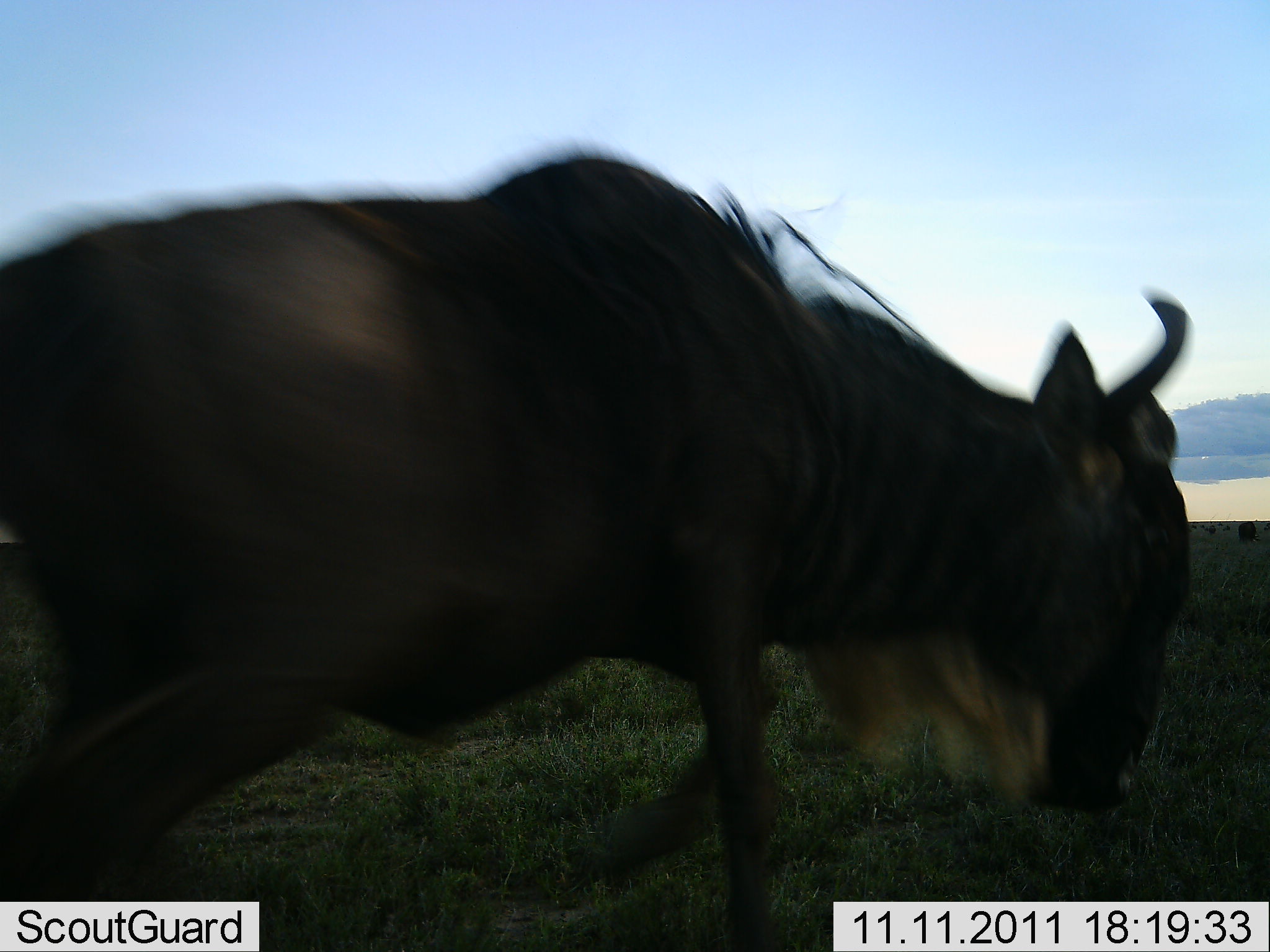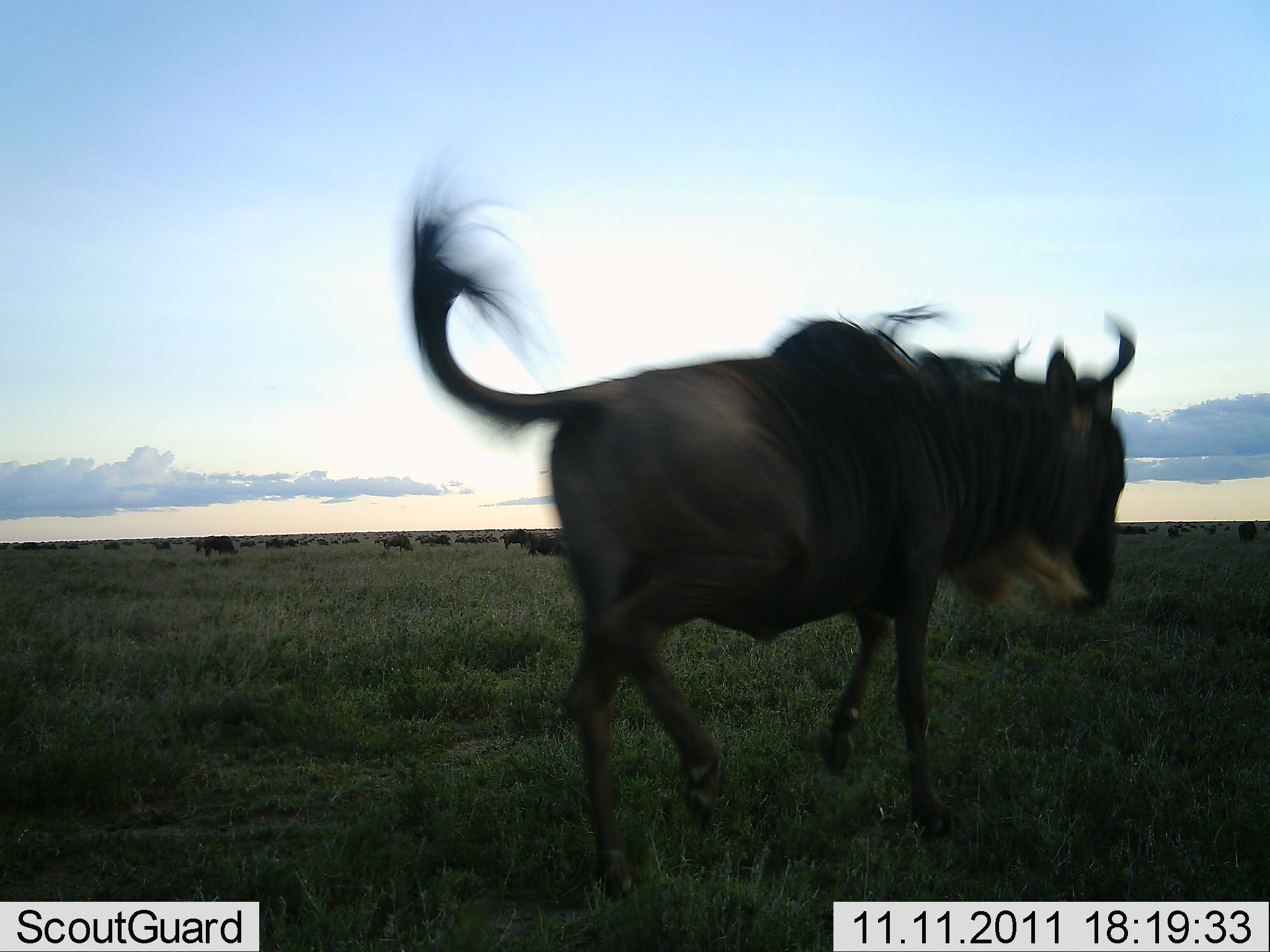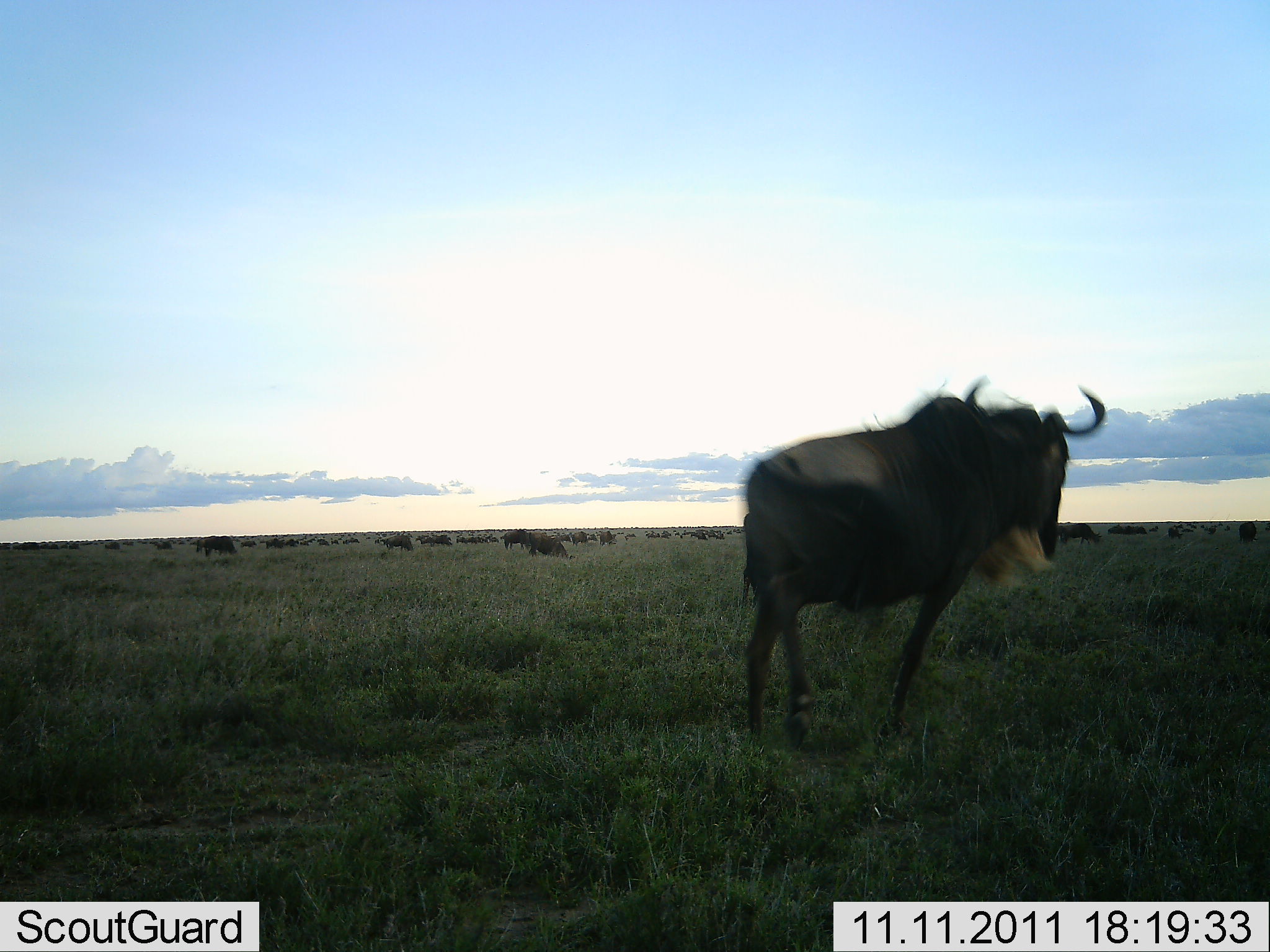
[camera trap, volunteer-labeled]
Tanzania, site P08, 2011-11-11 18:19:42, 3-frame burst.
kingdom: Animalia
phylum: Chordata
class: Mammalia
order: Artiodactyla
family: Bovidae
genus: Connochaetes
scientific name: Connochaetes taurinus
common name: blue wildebeest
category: wildebeest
Wildebeest (blue wildebeest) (Connochaetes taurinus), count 11-50. Behavior (volunteer vote fractions): standing 50%, resting 0%, moving 90%, interacting 10%. Young present (vote fraction): 0%. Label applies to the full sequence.